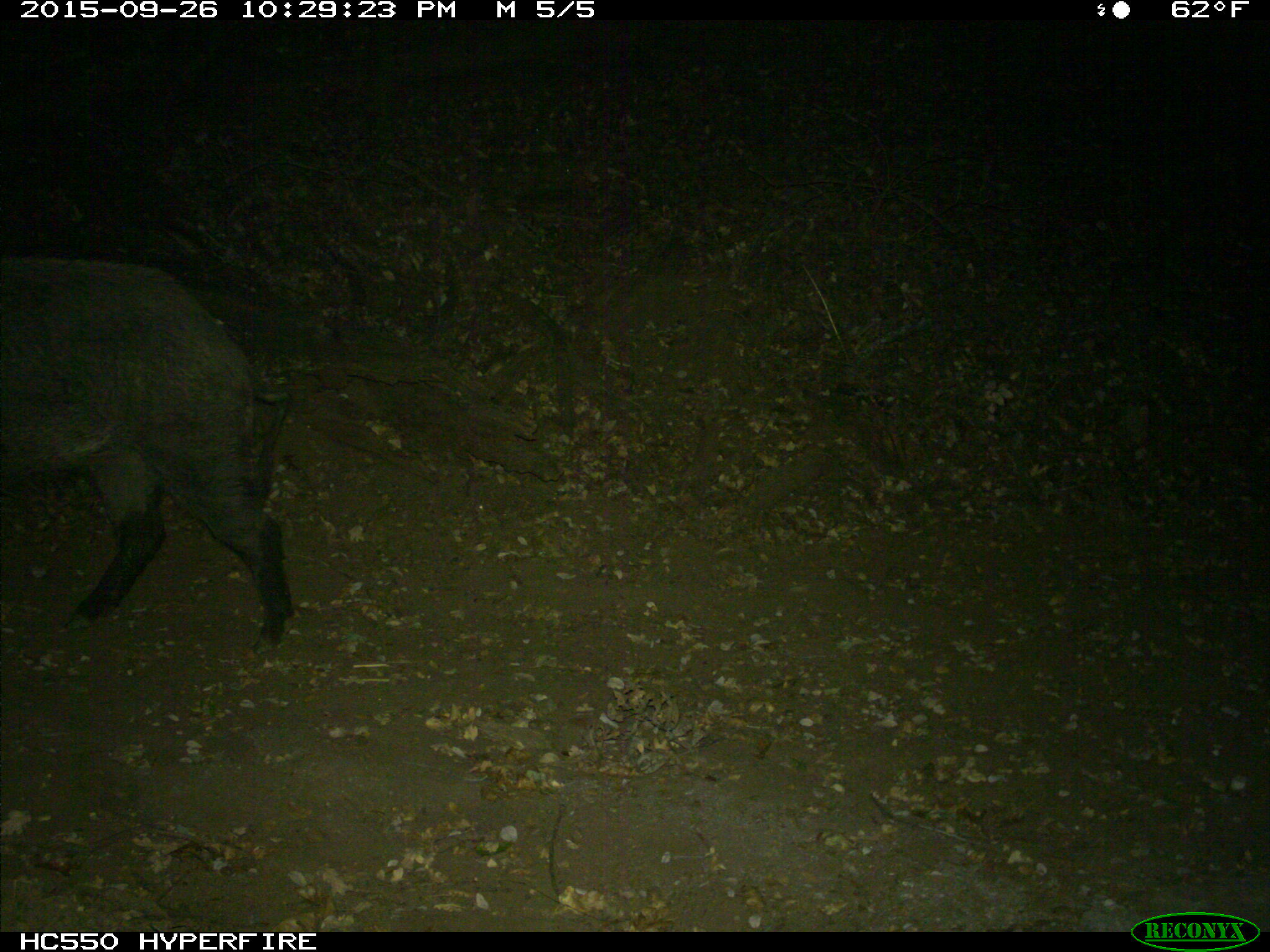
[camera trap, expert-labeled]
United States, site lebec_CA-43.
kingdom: Animalia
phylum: Chordata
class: Mammalia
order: Artiodactyla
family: Suidae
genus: Sus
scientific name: Sus scrofa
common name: wild boar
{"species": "Sus scrofa (wild boar)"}